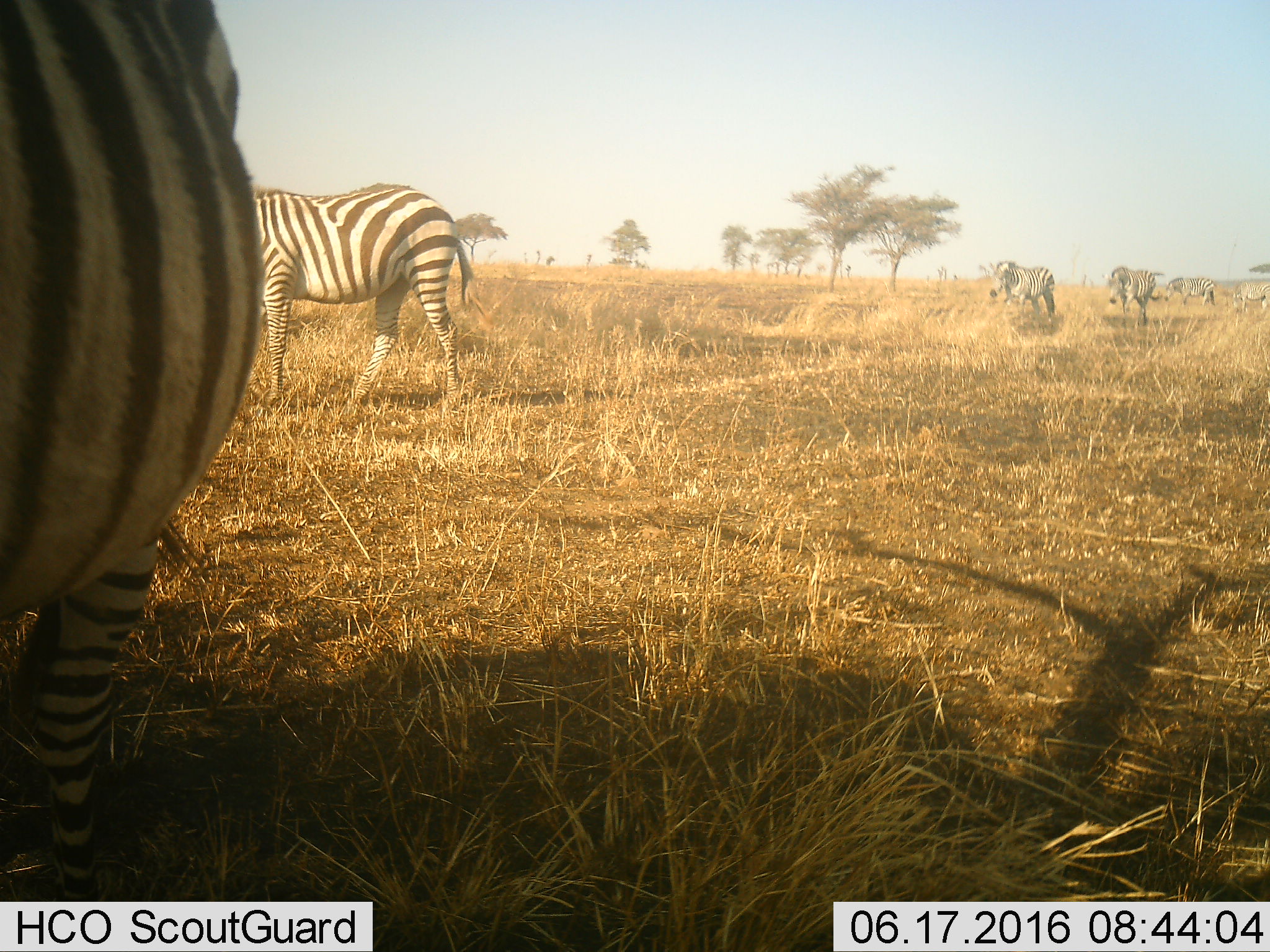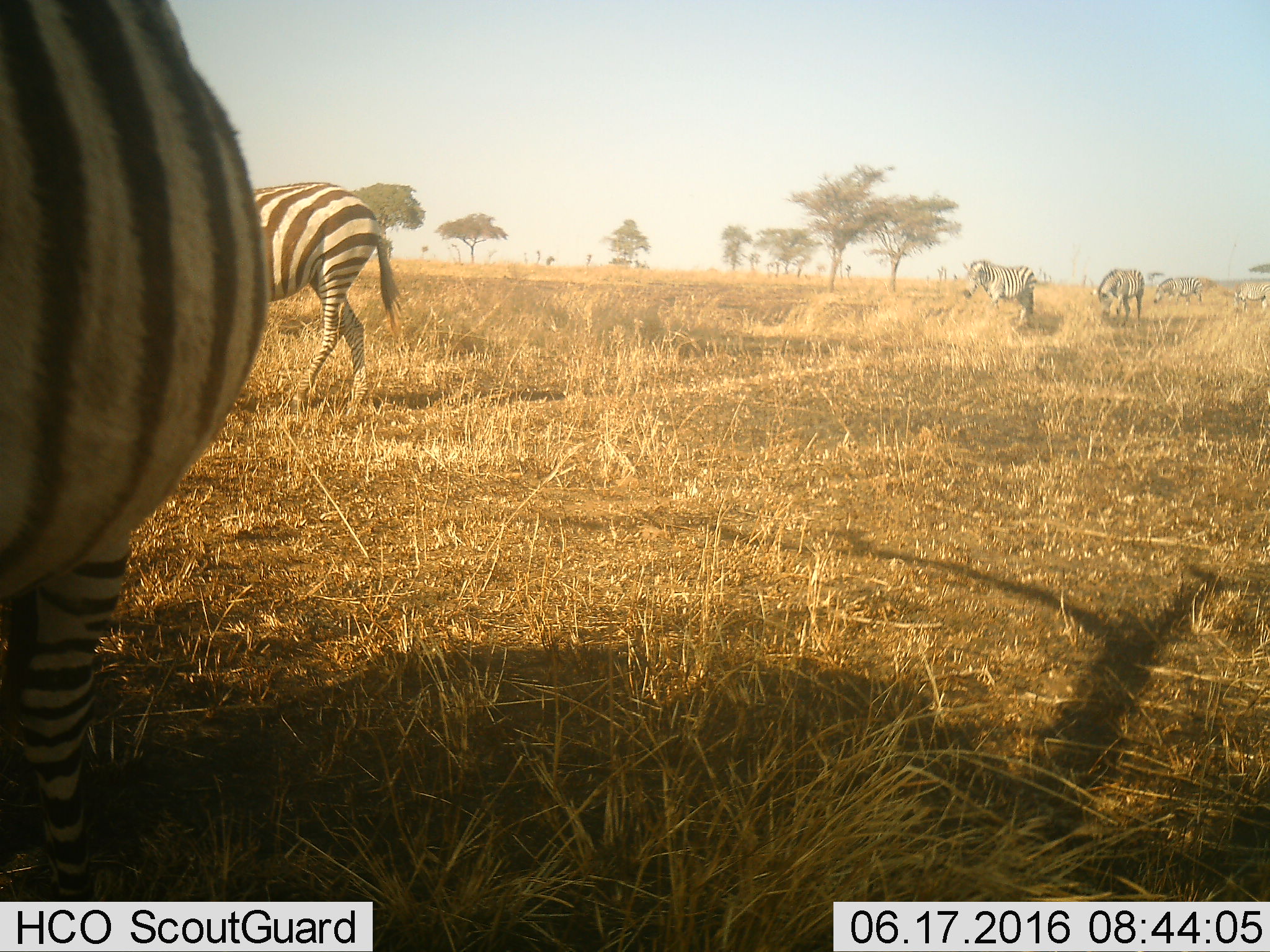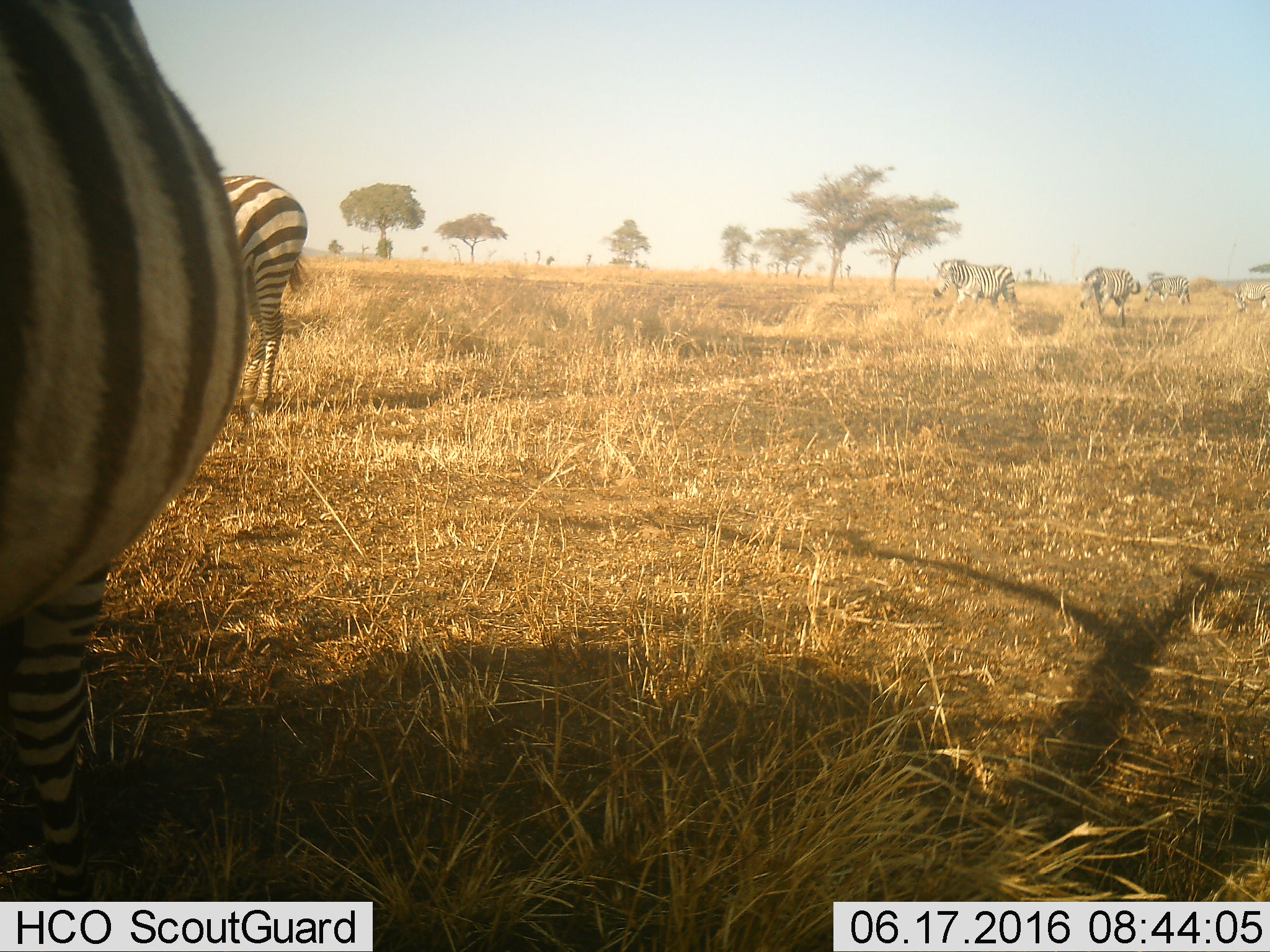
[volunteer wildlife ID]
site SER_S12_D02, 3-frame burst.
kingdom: Animalia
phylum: Chordata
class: Mammalia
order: Perissodactyla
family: Equidae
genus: Equus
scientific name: Equus quagga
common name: plains zebra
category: zebraplains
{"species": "zebraplains (plains zebra) (Equus quagga)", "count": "6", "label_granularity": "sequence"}